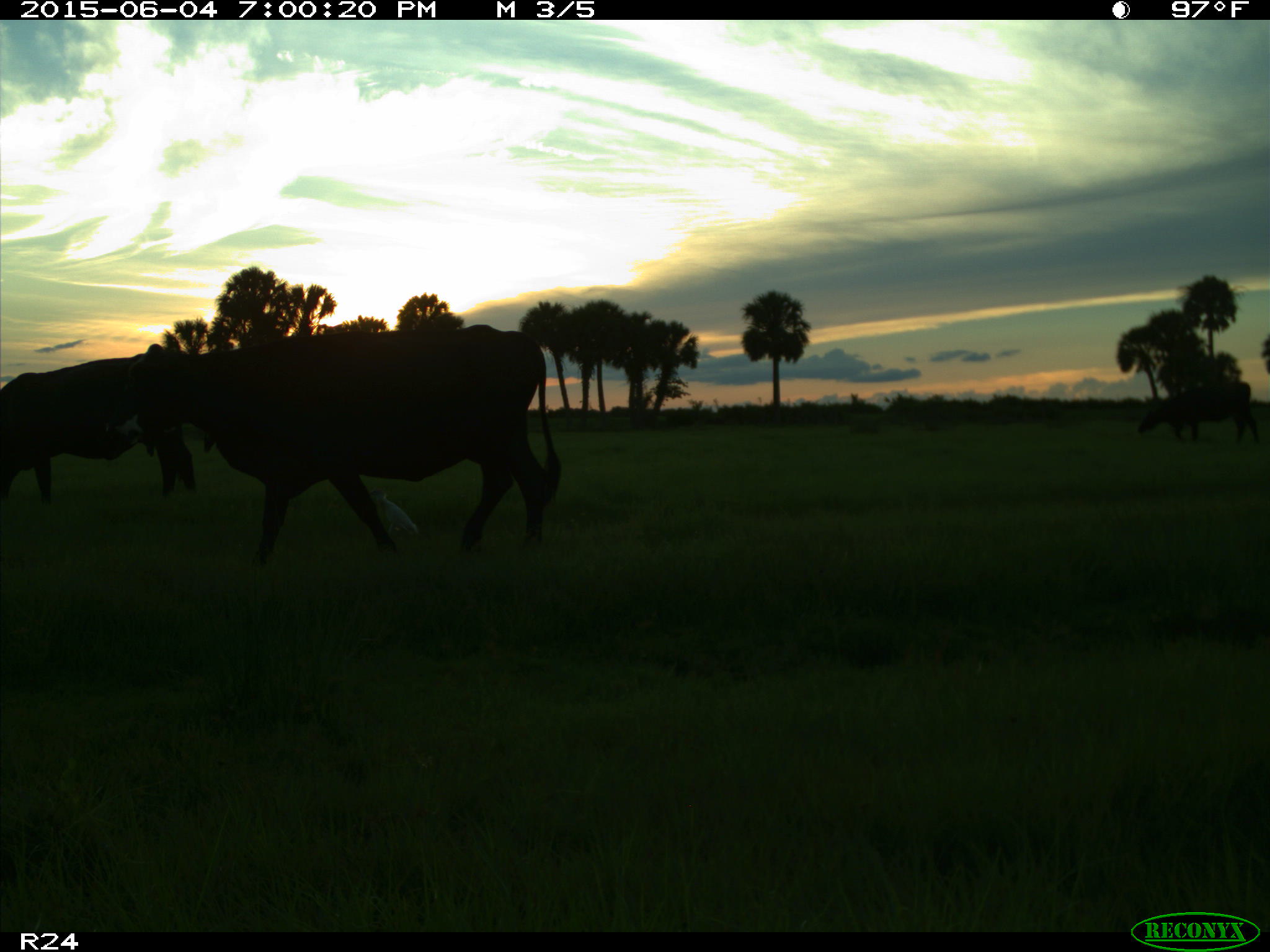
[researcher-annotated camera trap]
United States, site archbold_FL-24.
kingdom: Animalia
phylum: Chordata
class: Mammalia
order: Artiodactyla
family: Bovidae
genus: Bos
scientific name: Bos taurus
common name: domestic cow